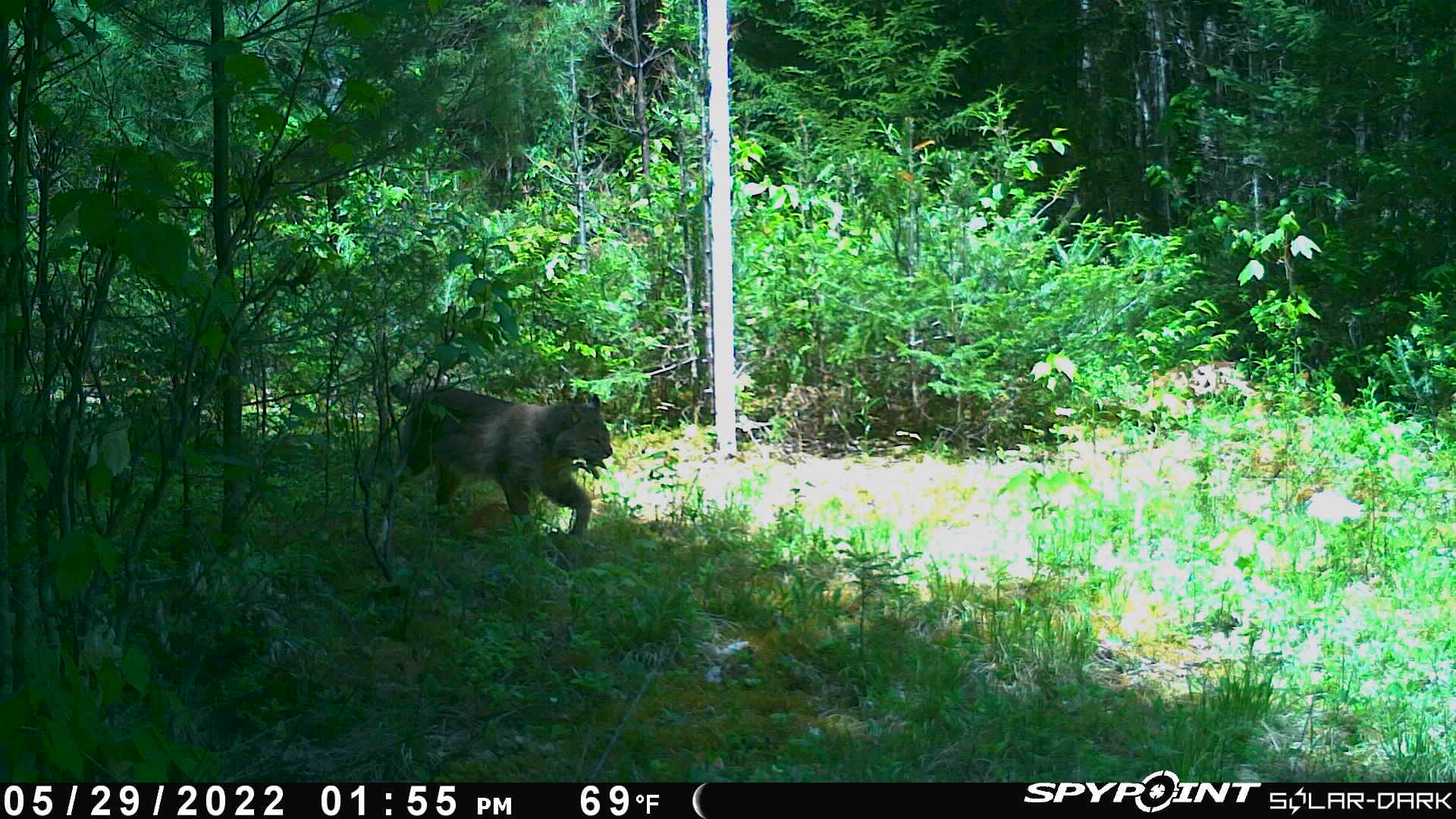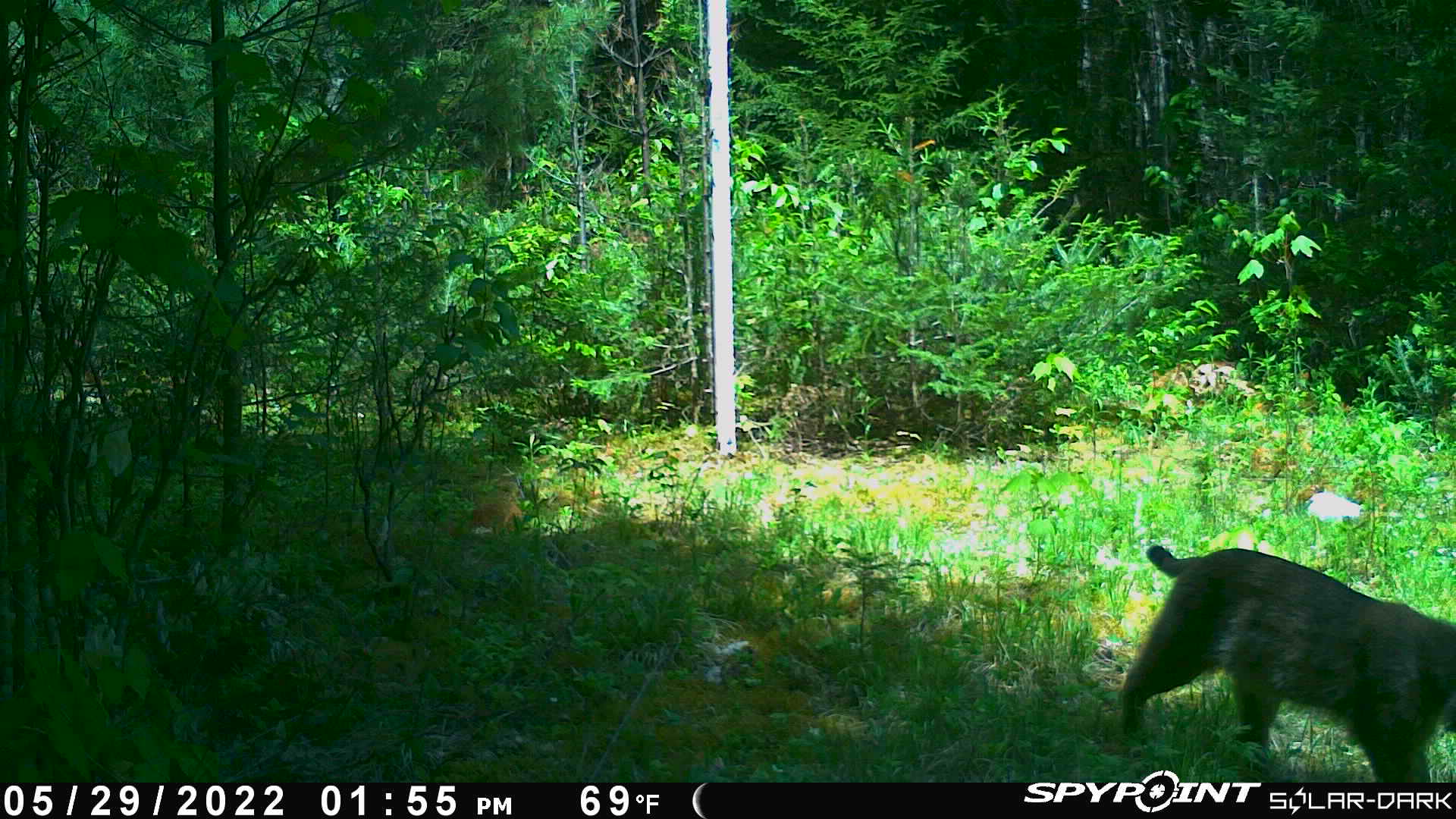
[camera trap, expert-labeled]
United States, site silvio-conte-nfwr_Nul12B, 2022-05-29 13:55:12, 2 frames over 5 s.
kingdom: Animalia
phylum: Chordata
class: Mammalia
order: Carnivora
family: Felidae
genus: Lynx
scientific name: Lynx rufus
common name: bobcat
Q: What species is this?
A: Bobcat (Lynx rufus).